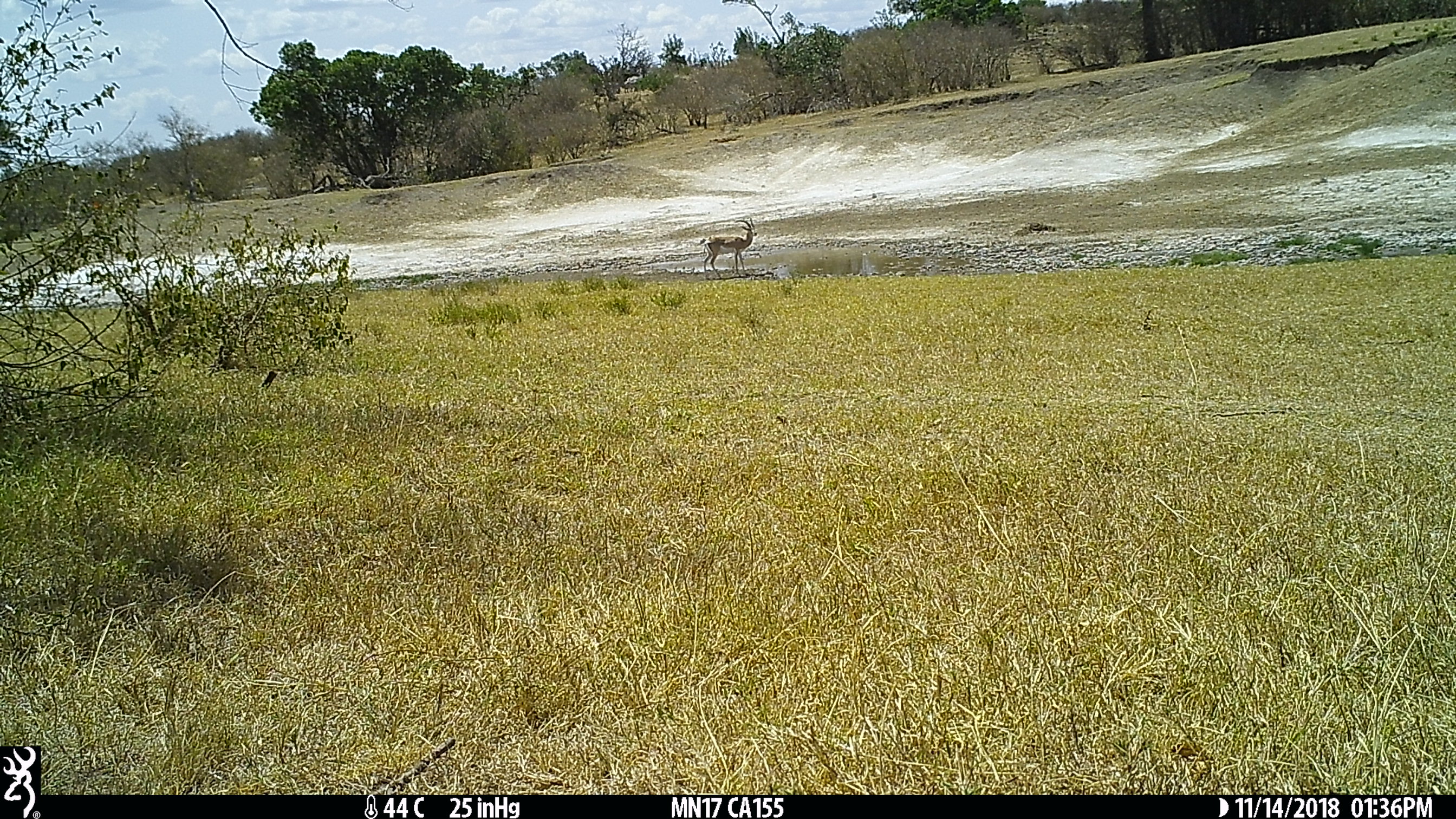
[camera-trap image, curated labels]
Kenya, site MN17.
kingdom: Animalia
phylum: Chordata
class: Mammalia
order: Artiodactyla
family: Bovidae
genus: Nanger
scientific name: Nanger granti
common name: grant's gazelle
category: gazelle grants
Gazelle grants (grant's gazelle) (Nanger granti).